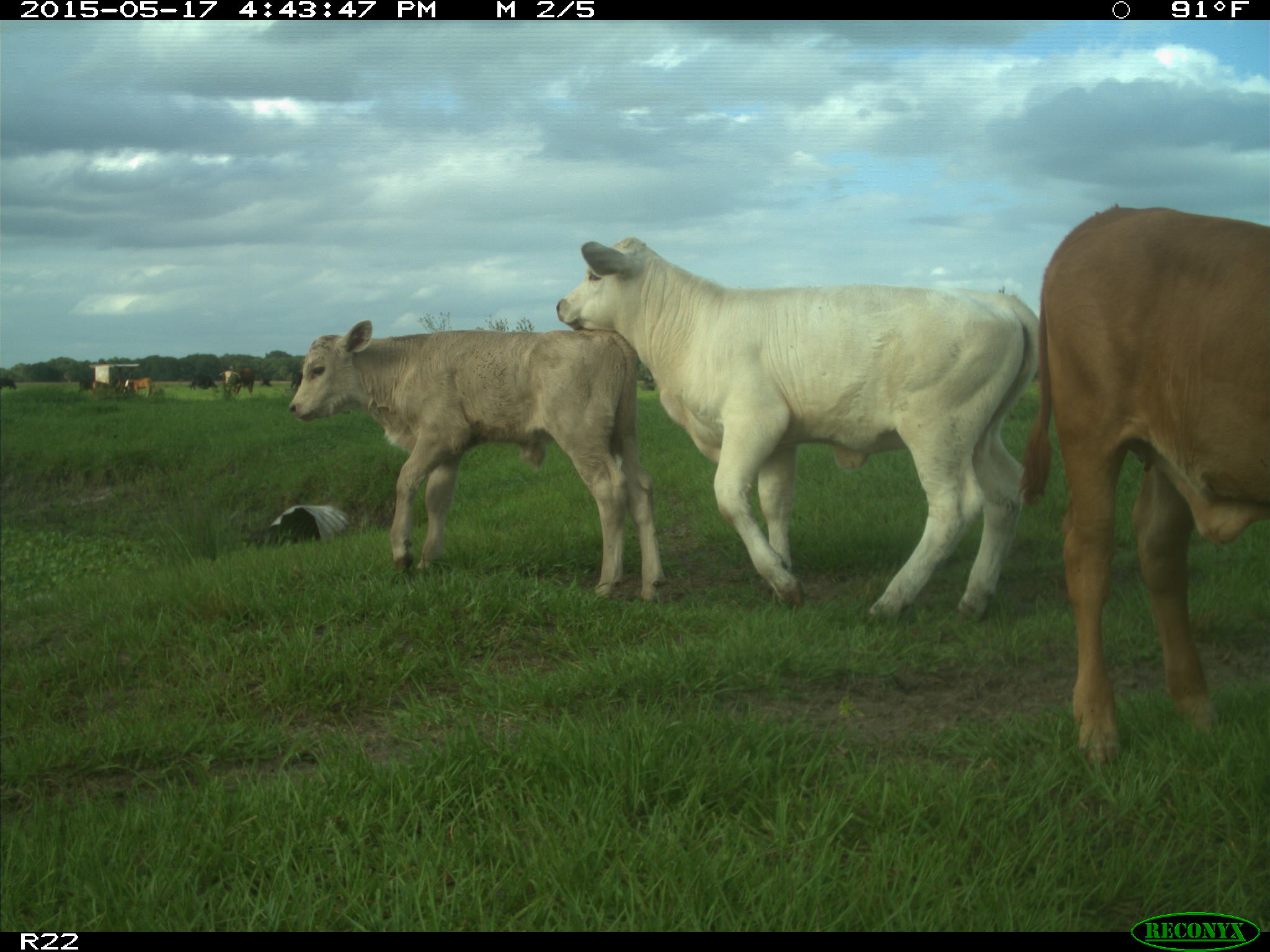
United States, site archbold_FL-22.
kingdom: Animalia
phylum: Chordata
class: Mammalia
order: Artiodactyla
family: Bovidae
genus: Bos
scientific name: Bos taurus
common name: domestic cow